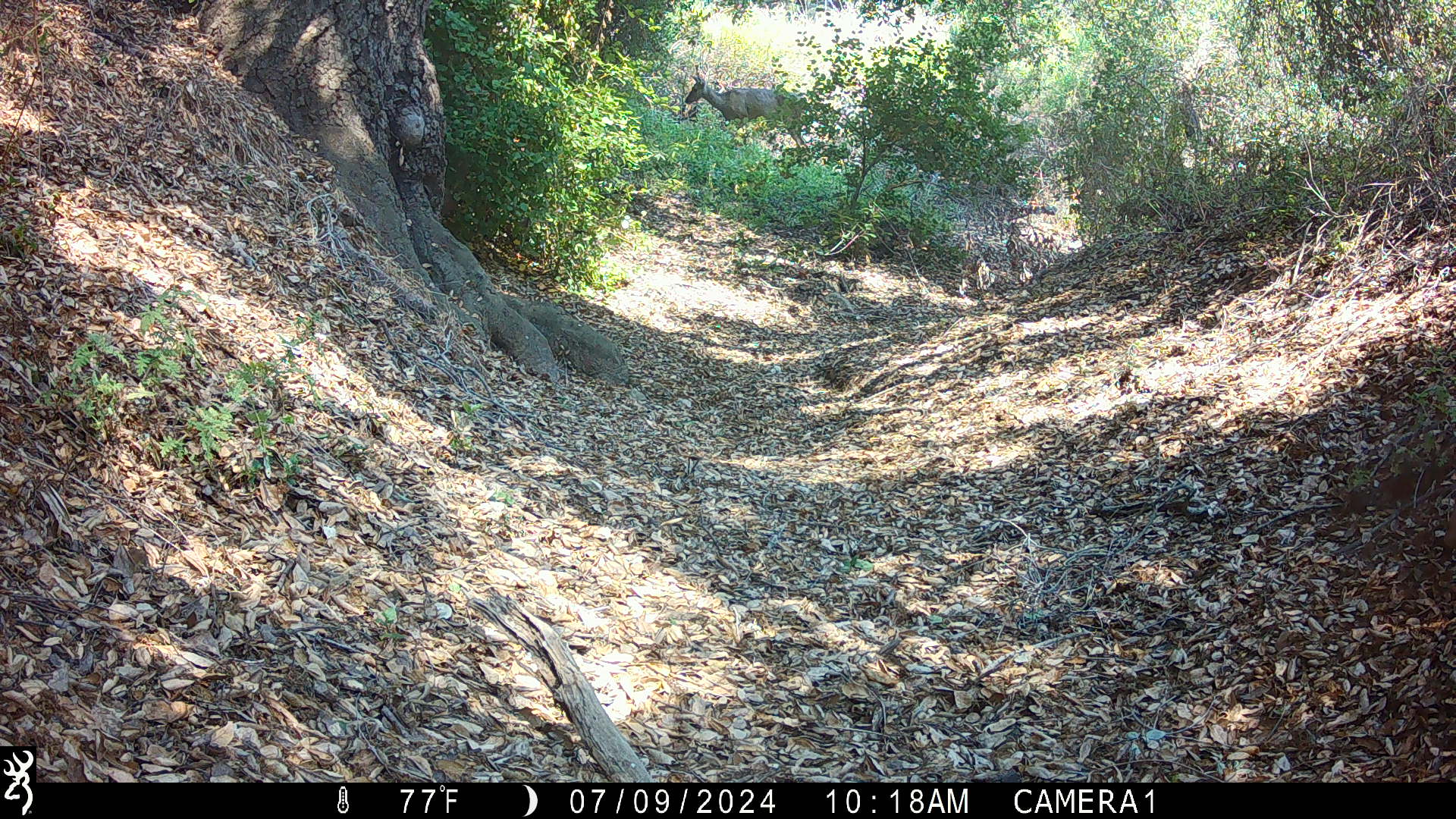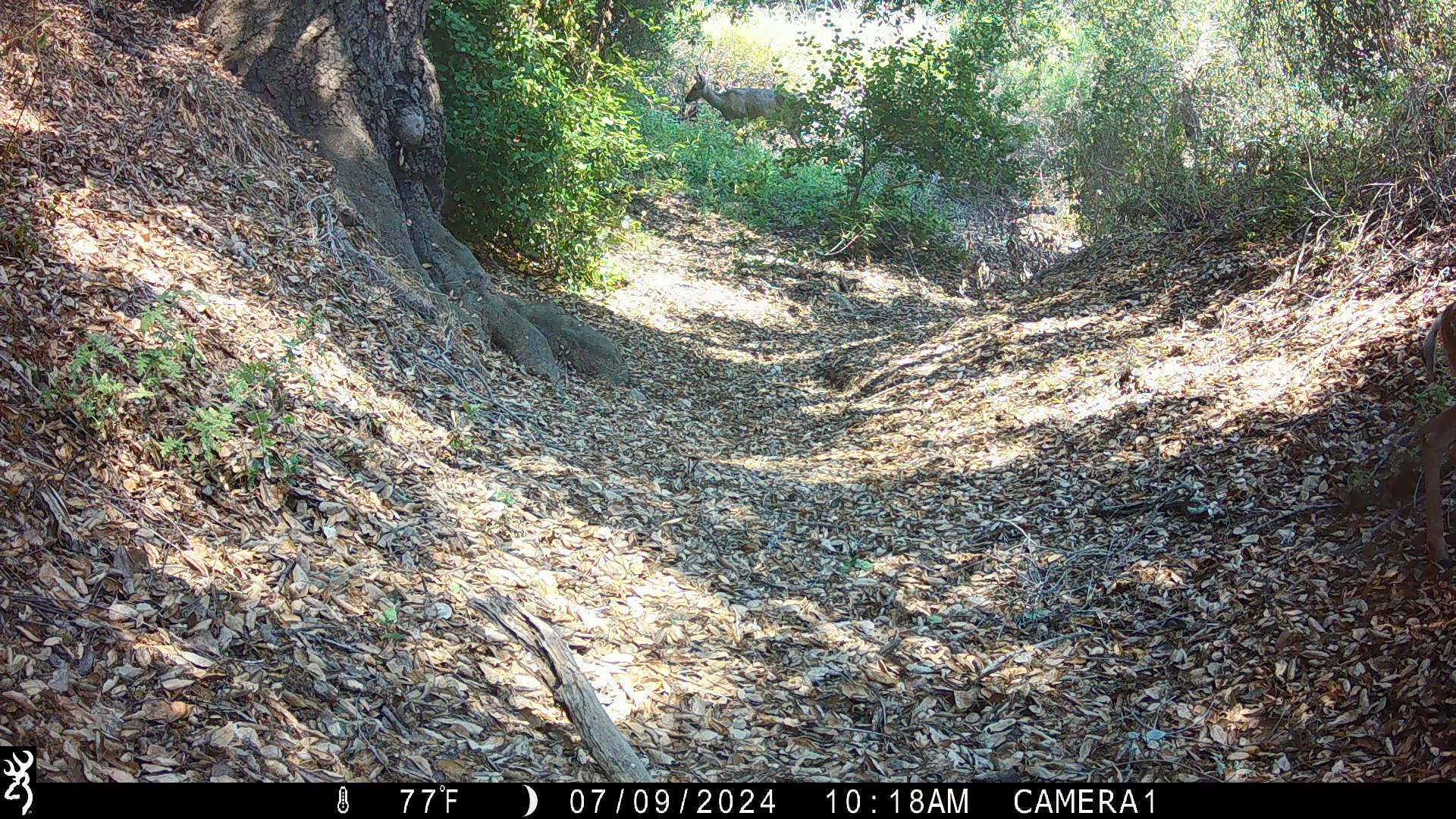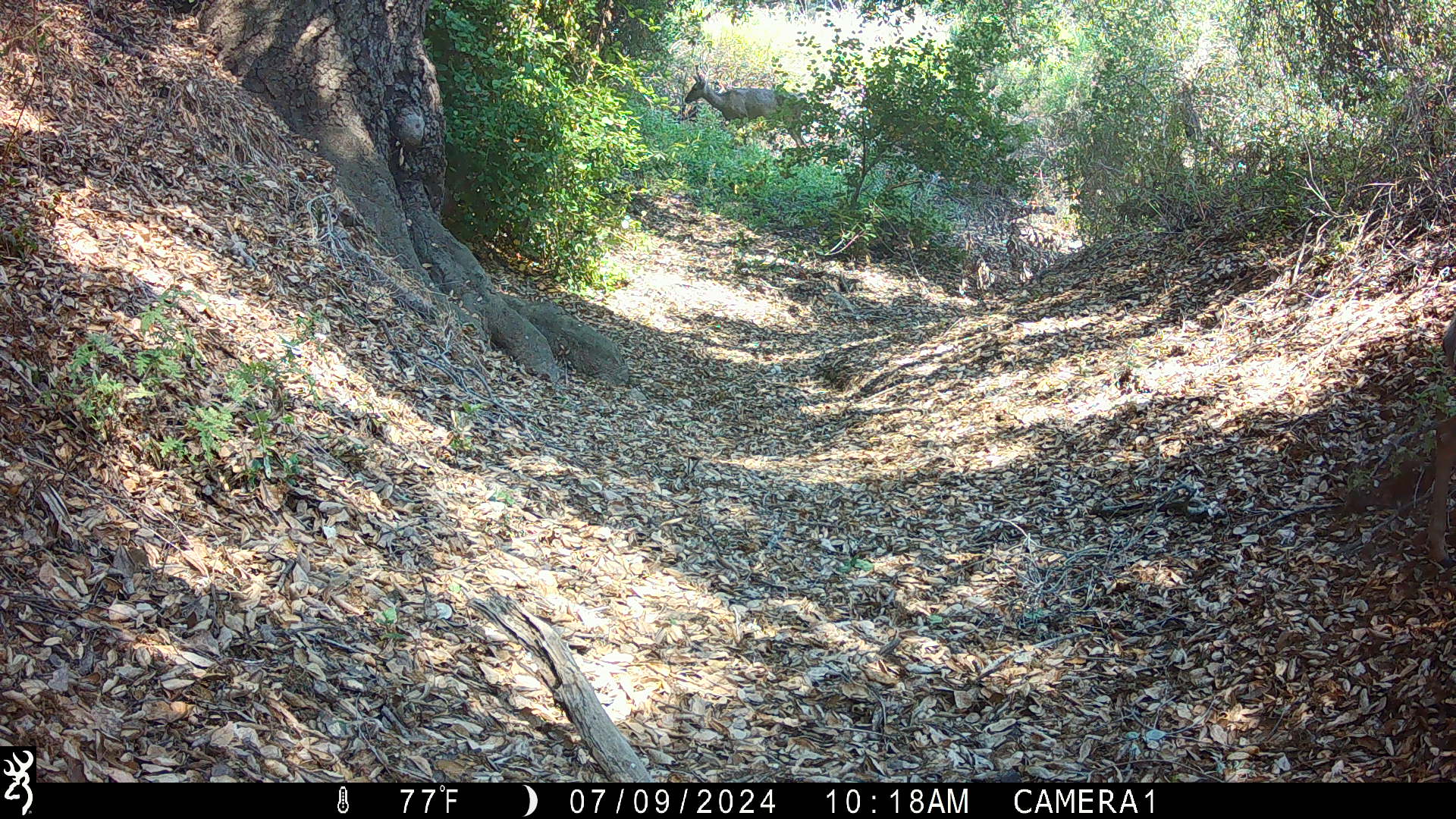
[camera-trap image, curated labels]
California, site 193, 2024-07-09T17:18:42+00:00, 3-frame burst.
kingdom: Animalia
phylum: Chordata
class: Mammalia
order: Artiodactyla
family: Cervidae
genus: Odocoileus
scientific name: Odocoileus hemionus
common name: mule deer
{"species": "mule deer (Odocoileus hemionus)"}